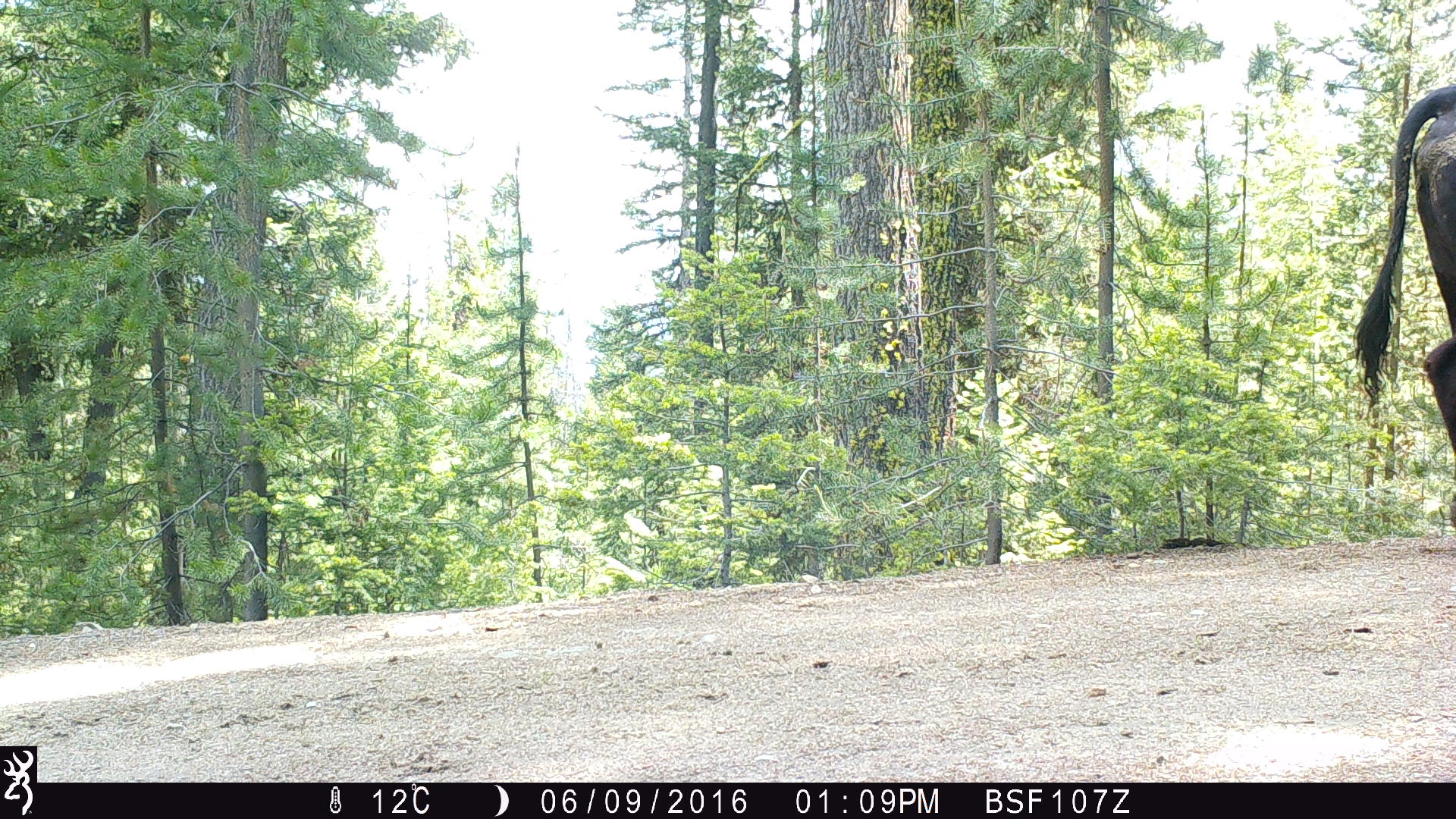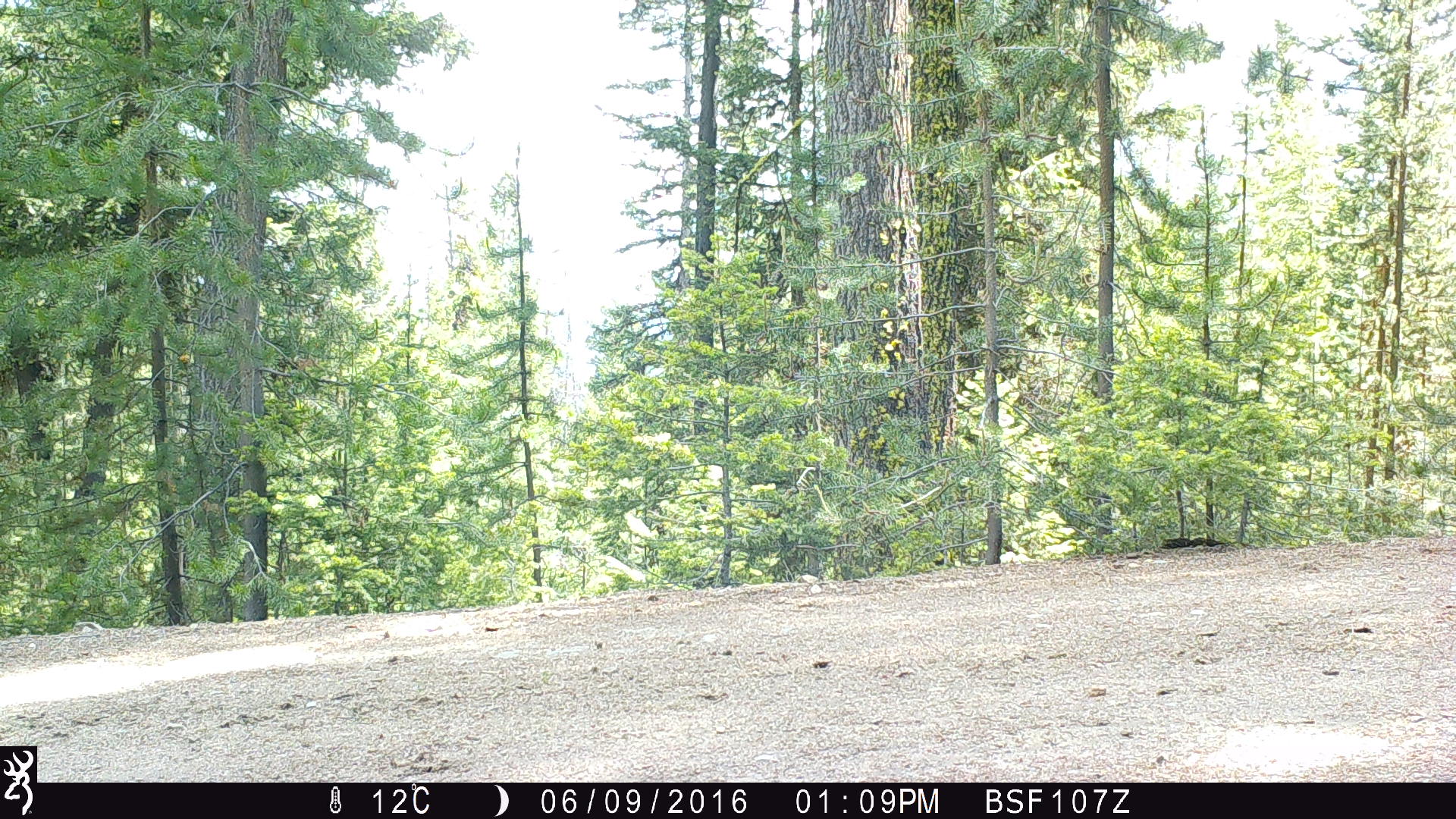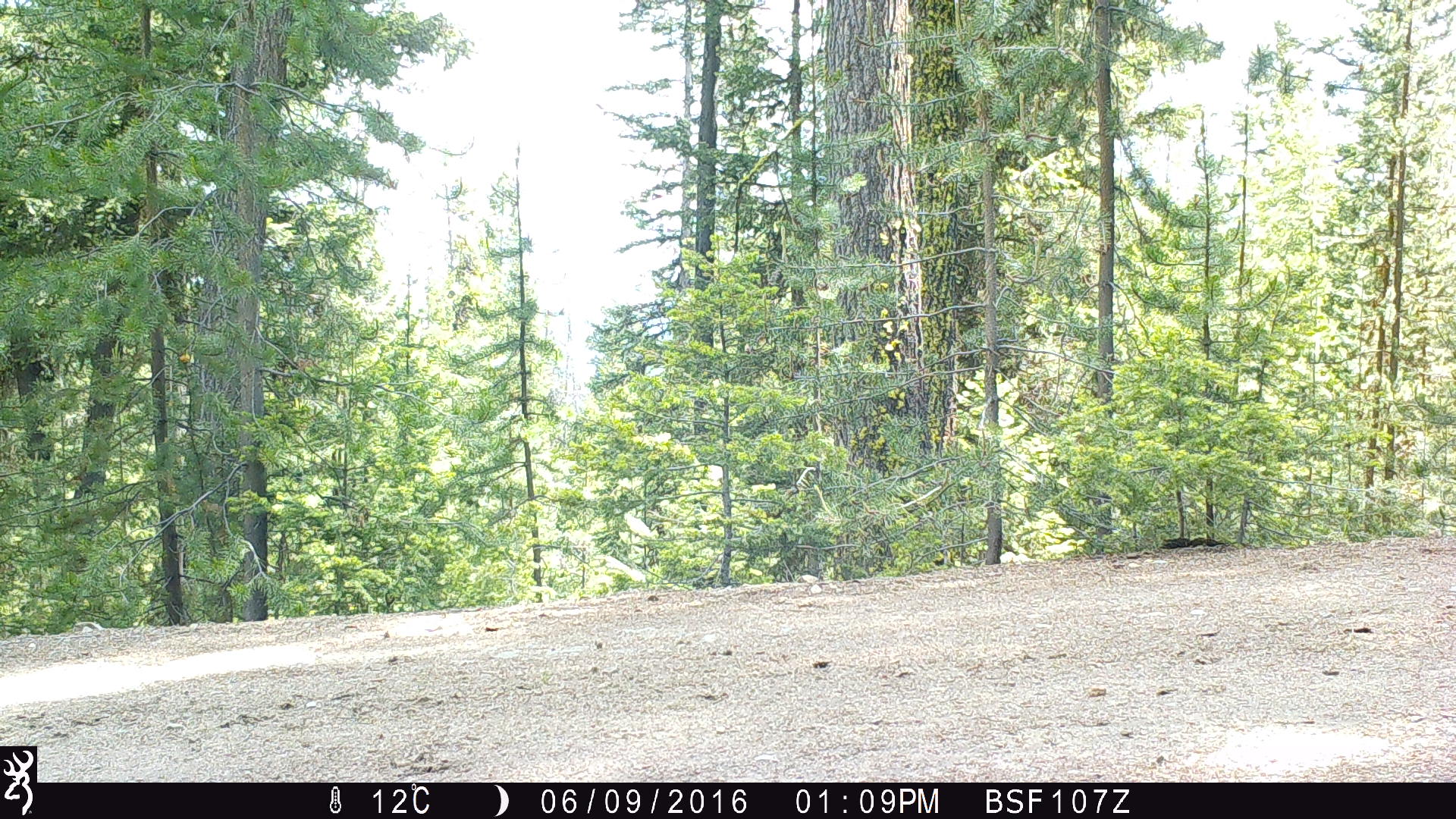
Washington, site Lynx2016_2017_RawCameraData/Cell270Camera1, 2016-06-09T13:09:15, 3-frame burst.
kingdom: Animalia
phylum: Chordata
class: Mammalia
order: Artiodactyla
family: Bovidae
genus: Bos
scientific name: Bos taurus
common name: domestic cattle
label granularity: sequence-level